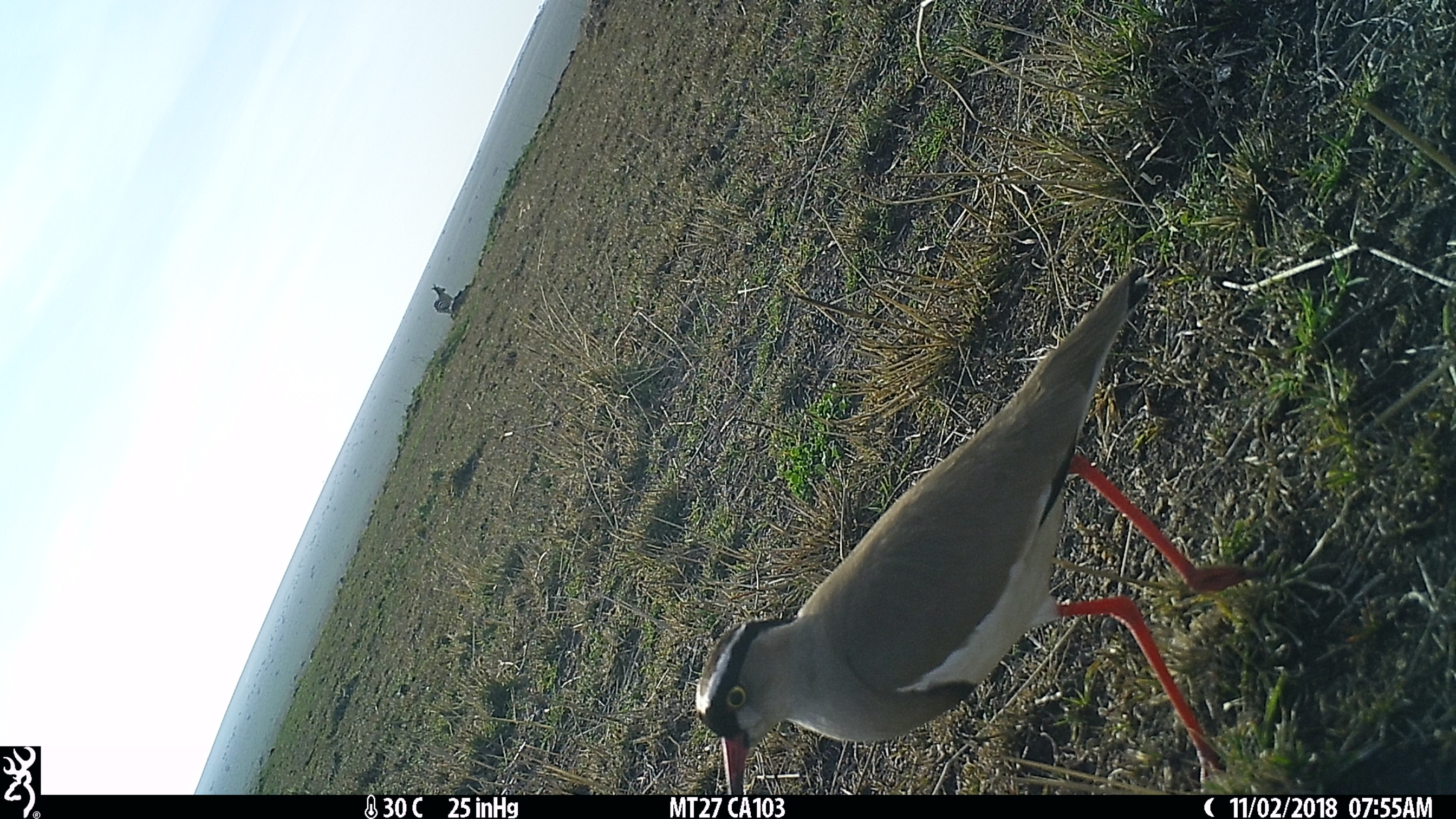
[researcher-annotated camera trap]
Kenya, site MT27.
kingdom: Animalia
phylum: Chordata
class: Aves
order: Charadriiformes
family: Charadriidae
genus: Vanellus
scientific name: Vanellus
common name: lapwing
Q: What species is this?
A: Lapwing (Vanellus).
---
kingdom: Animalia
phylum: Chordata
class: Mammalia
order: Perissodactyla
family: Equidae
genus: Equus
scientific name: Equus quagga burchellii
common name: burchell's zebra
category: zebra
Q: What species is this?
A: Zebra (burchell's zebra) (Equus quagga burchellii).